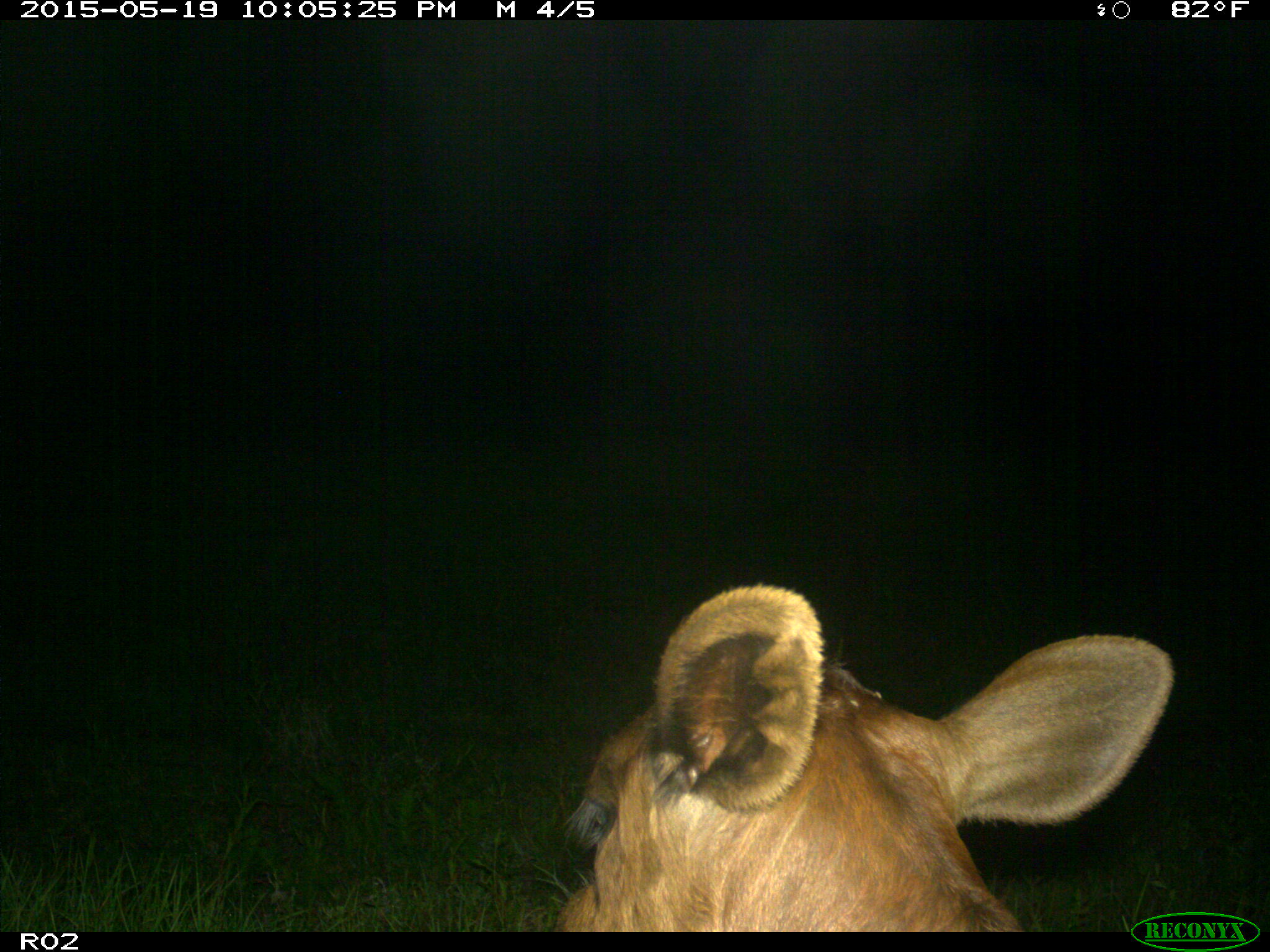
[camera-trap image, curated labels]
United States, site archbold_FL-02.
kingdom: Animalia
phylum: Chordata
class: Mammalia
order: Artiodactyla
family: Bovidae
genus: Bos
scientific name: Bos taurus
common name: domestic cow